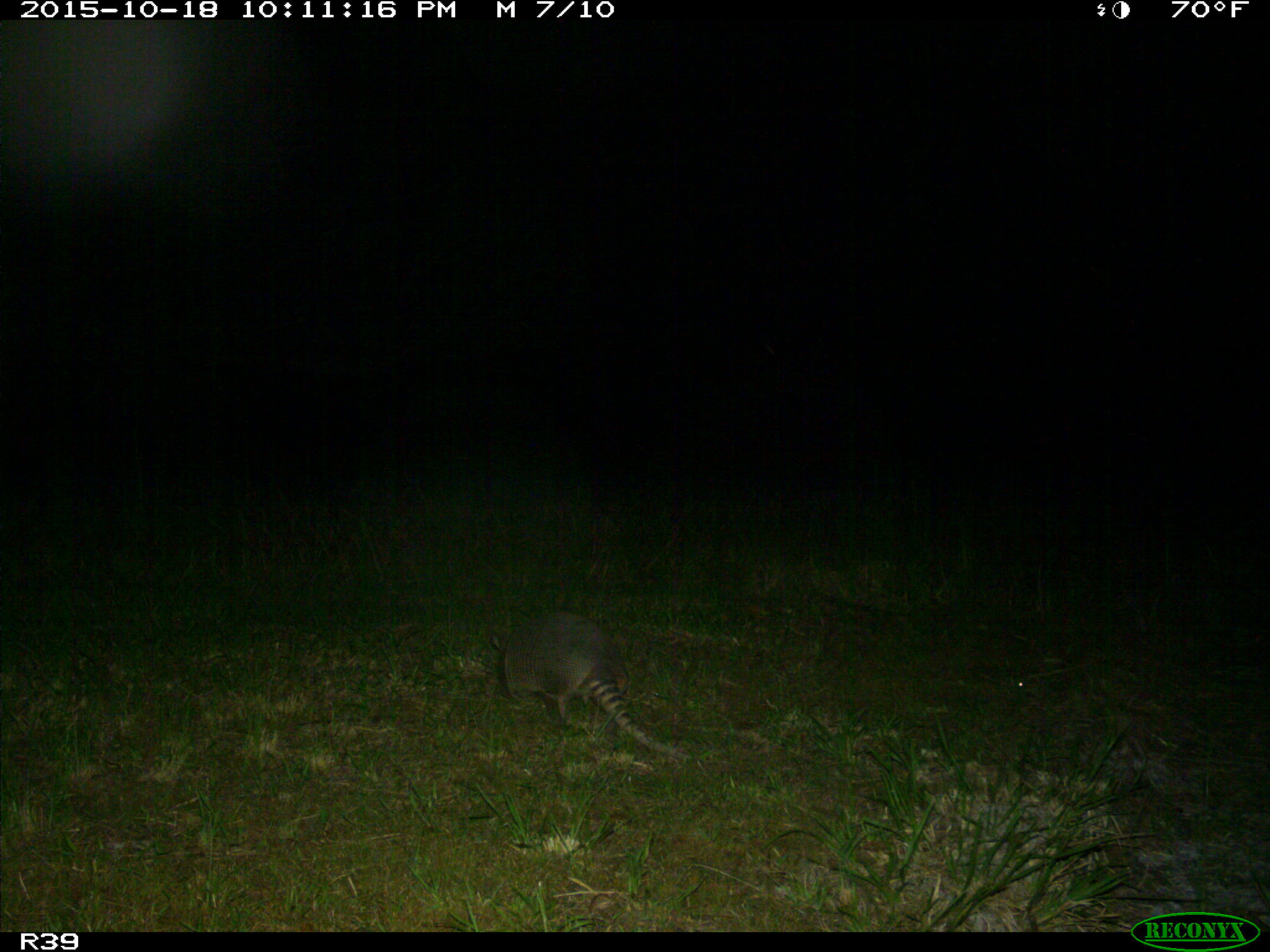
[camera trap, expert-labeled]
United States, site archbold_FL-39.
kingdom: Animalia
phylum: Chordata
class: Mammalia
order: Cingulata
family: Dasypodidae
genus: Dasypus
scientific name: Dasypus novemcinctus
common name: nine-banded armadillo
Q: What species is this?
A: Dasypus novemcinctus (nine-banded armadillo).